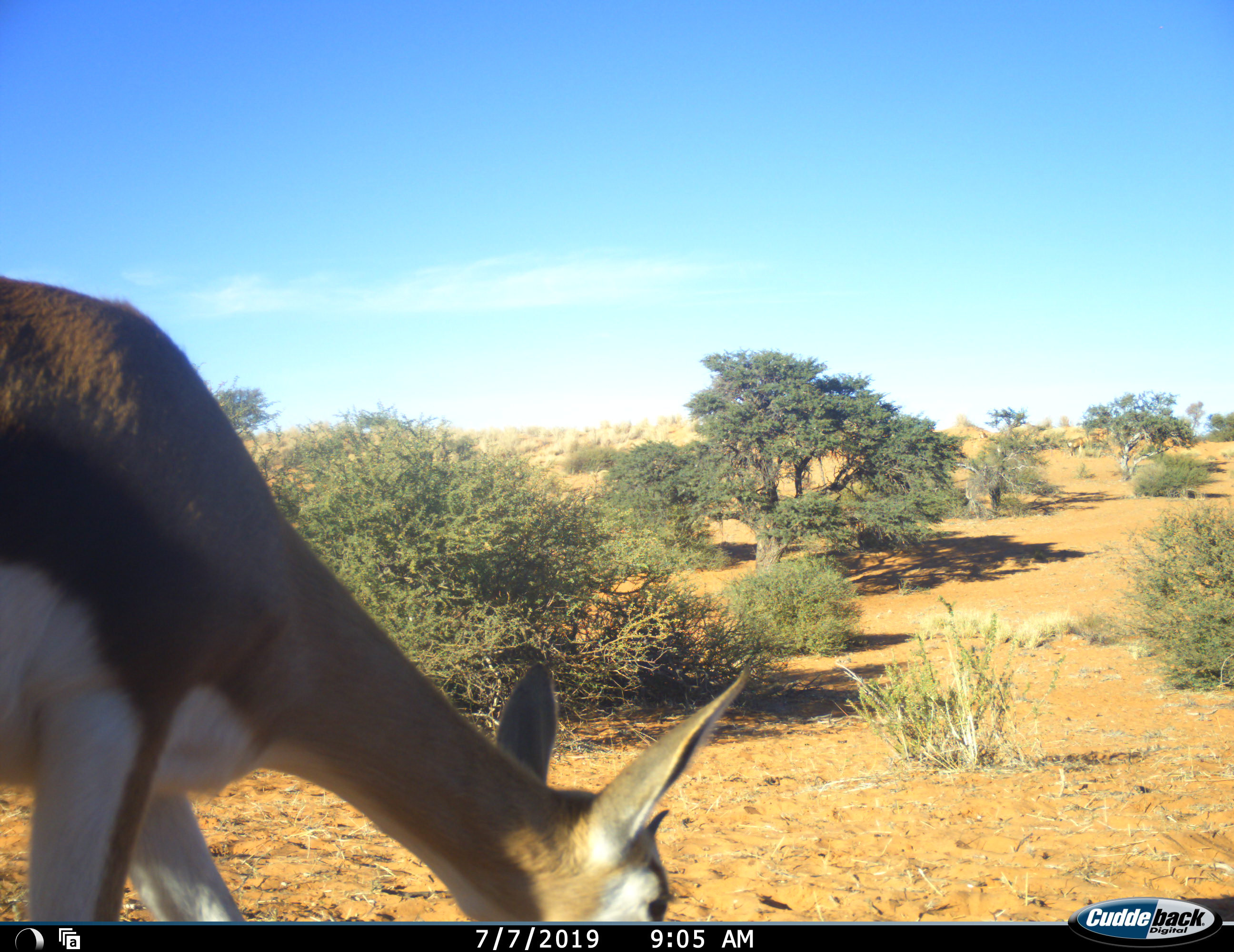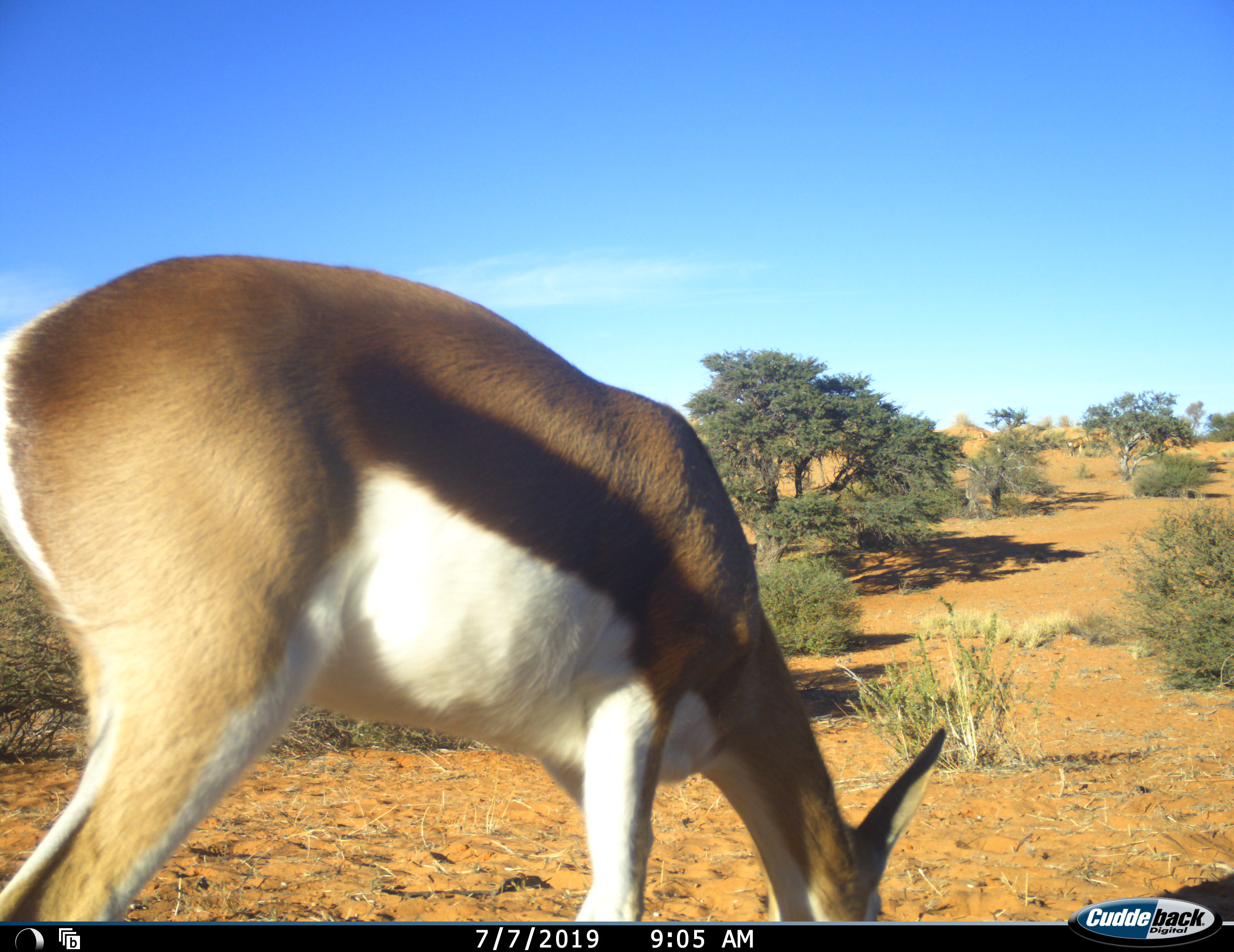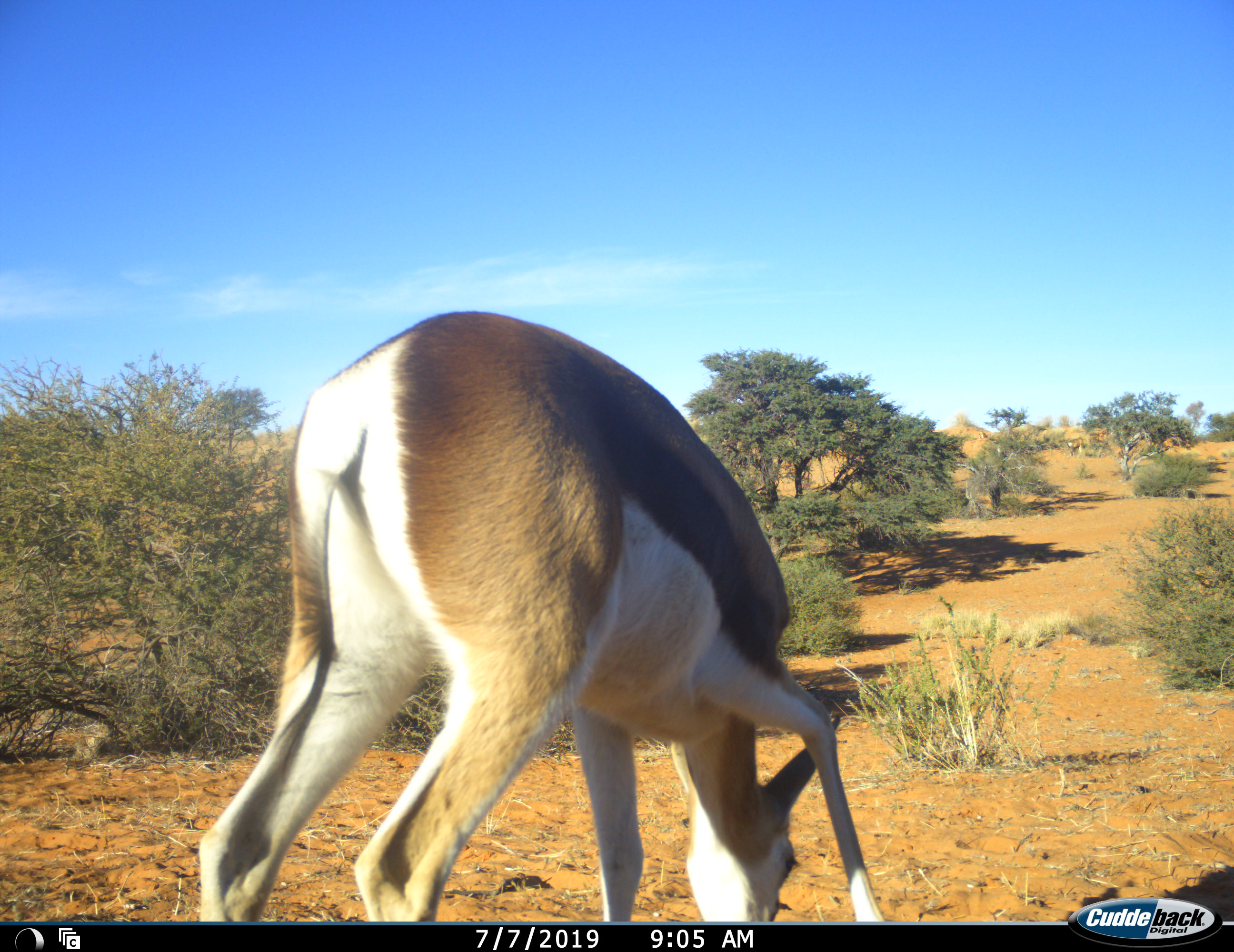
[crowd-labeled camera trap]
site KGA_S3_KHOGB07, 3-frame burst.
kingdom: Animalia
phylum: Chordata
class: Mammalia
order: Artiodactyla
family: Bovidae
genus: Antidorcas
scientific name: Antidorcas marsupialis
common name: springbok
Springbok (Antidorcas marsupialis), count 1. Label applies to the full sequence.